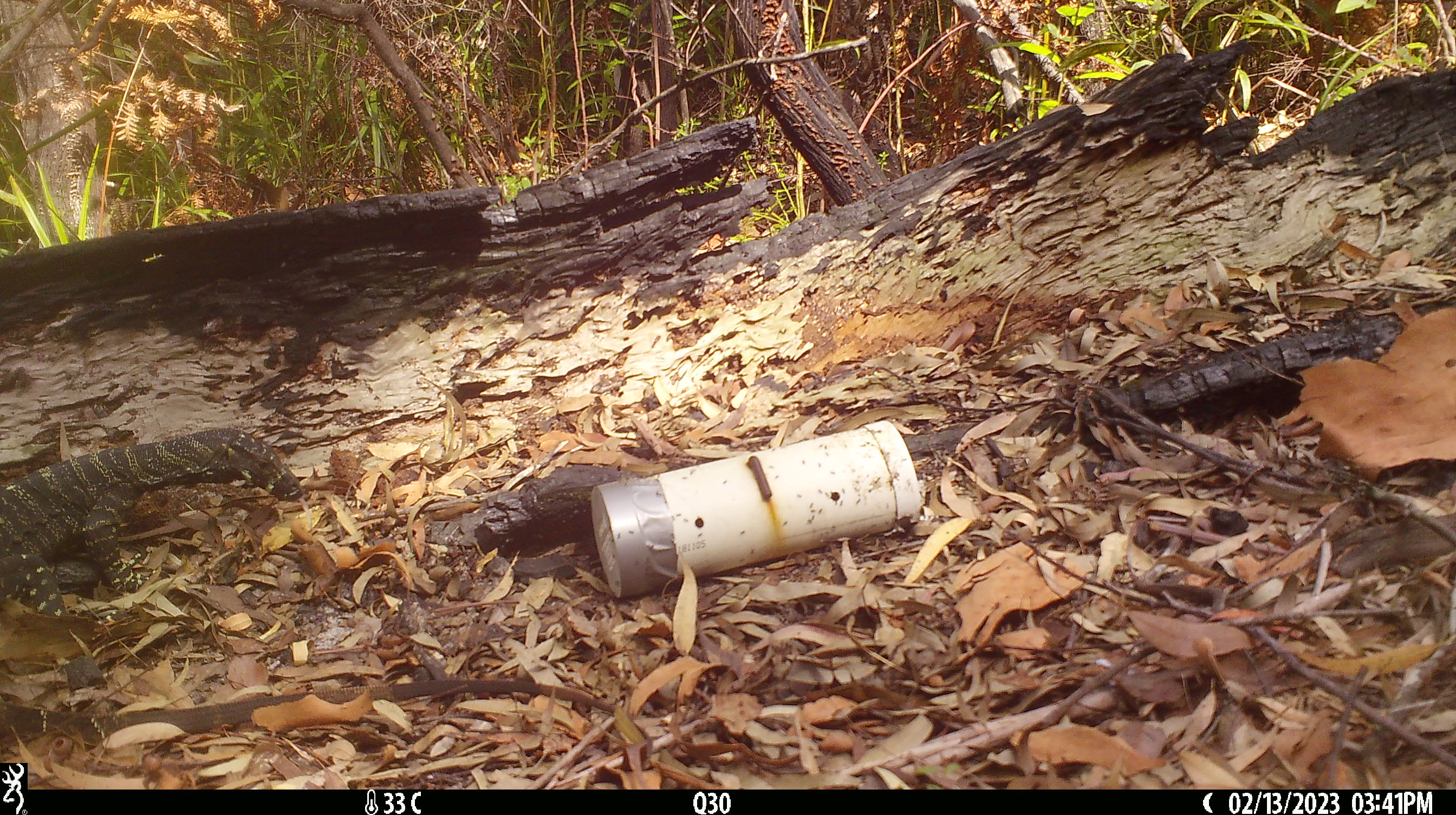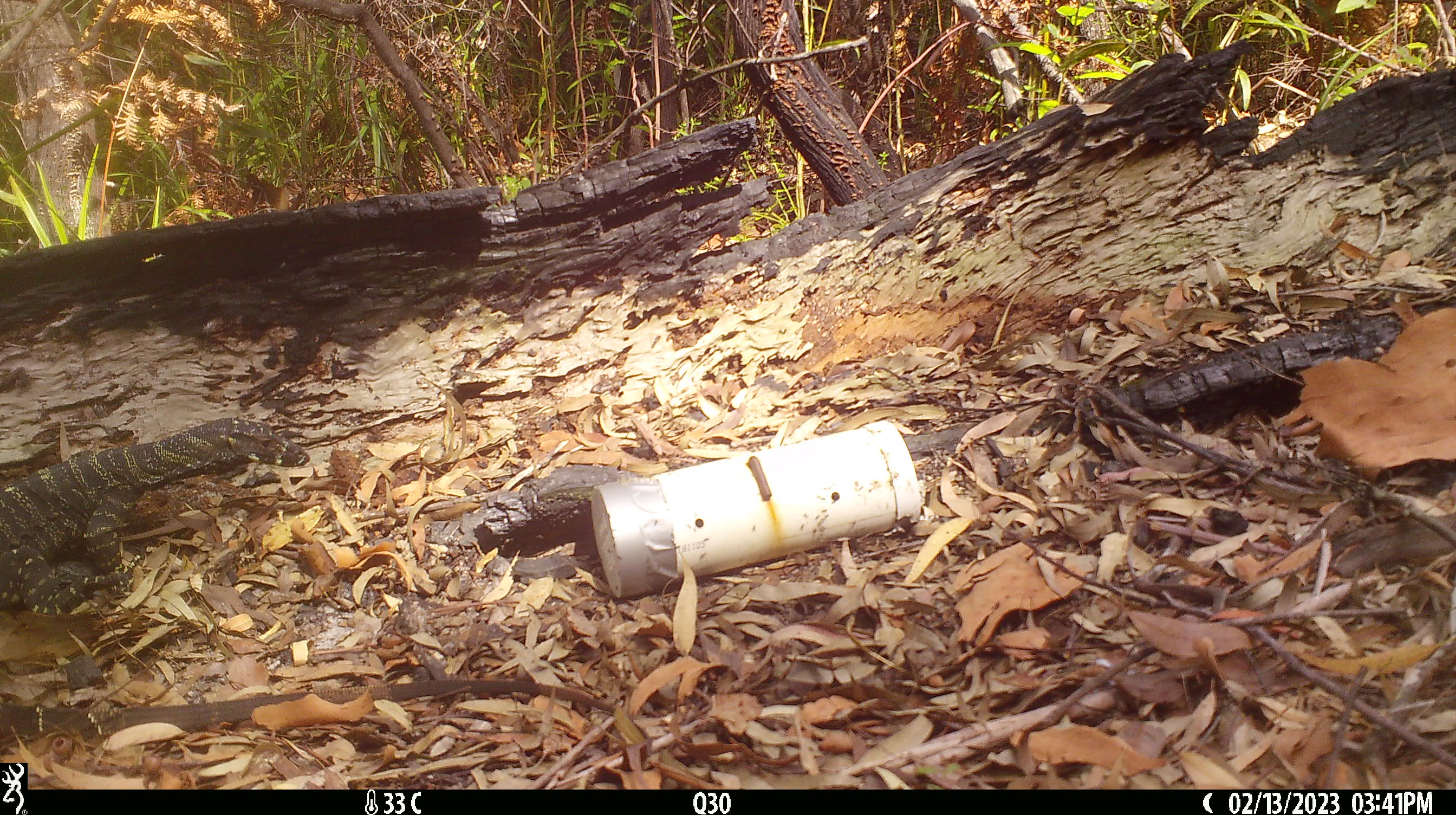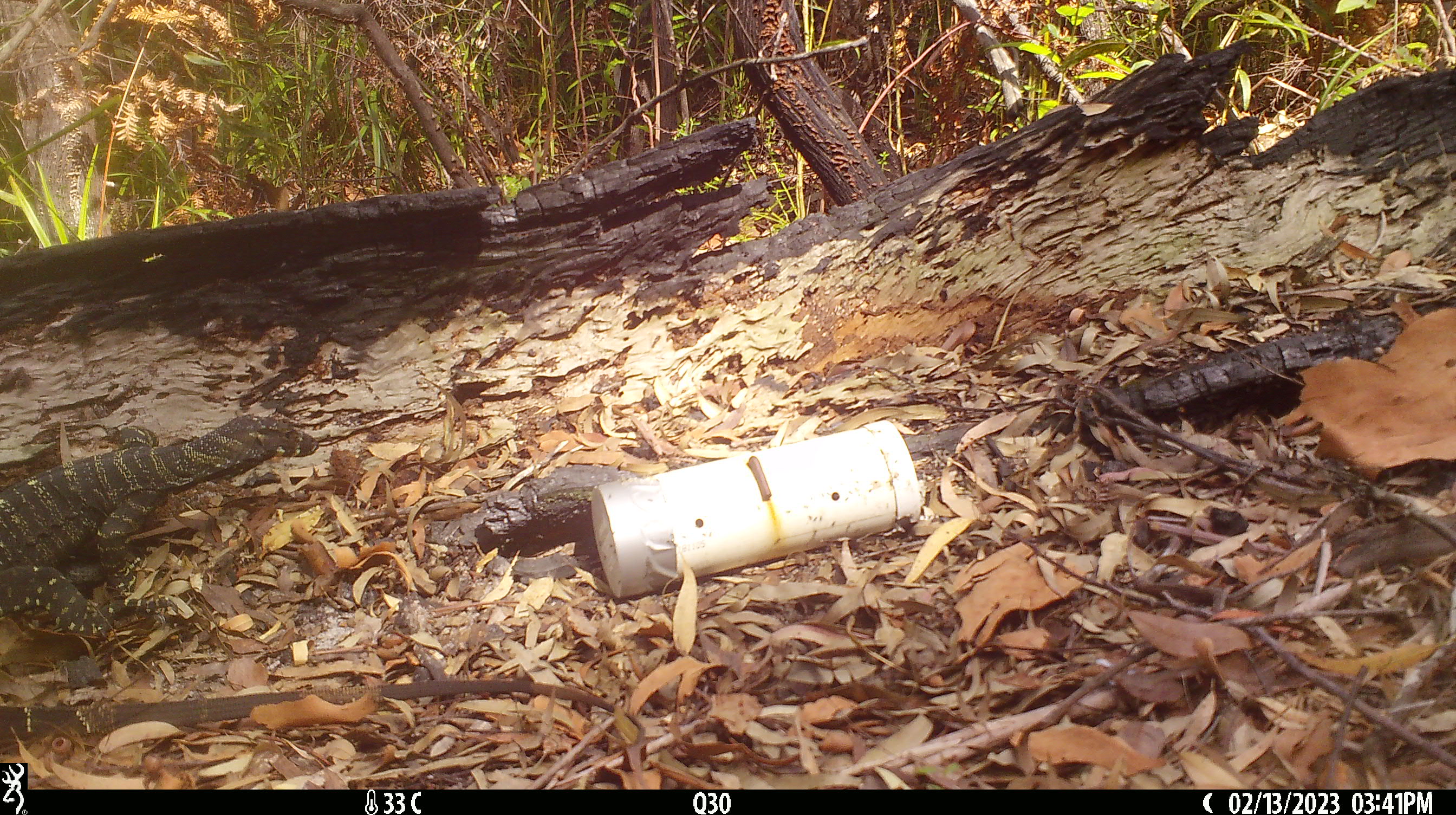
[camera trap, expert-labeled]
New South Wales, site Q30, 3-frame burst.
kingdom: Animalia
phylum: Chordata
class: Reptilia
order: Squamata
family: Varanidae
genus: Varanus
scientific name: Varanus varius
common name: lace monitor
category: goanna